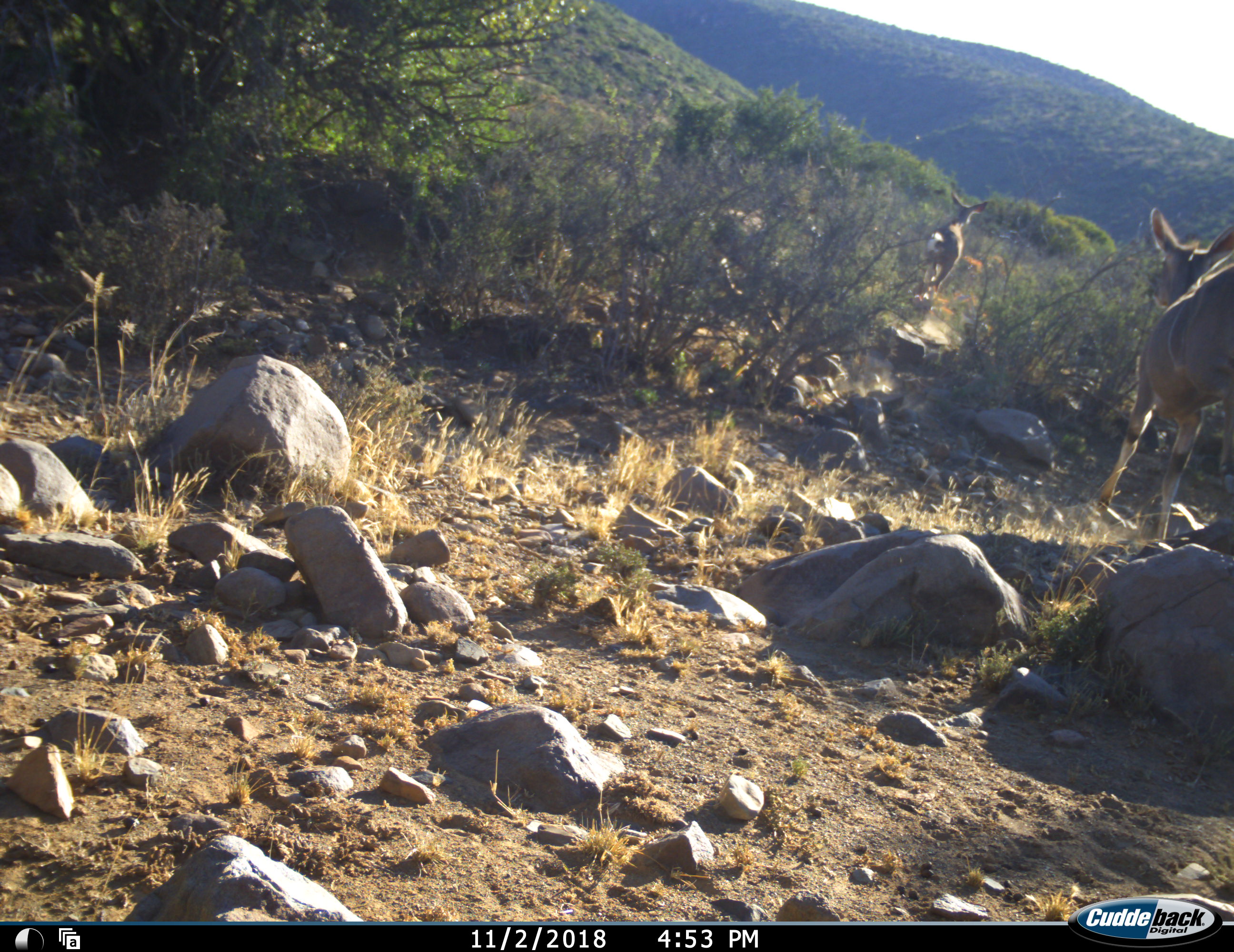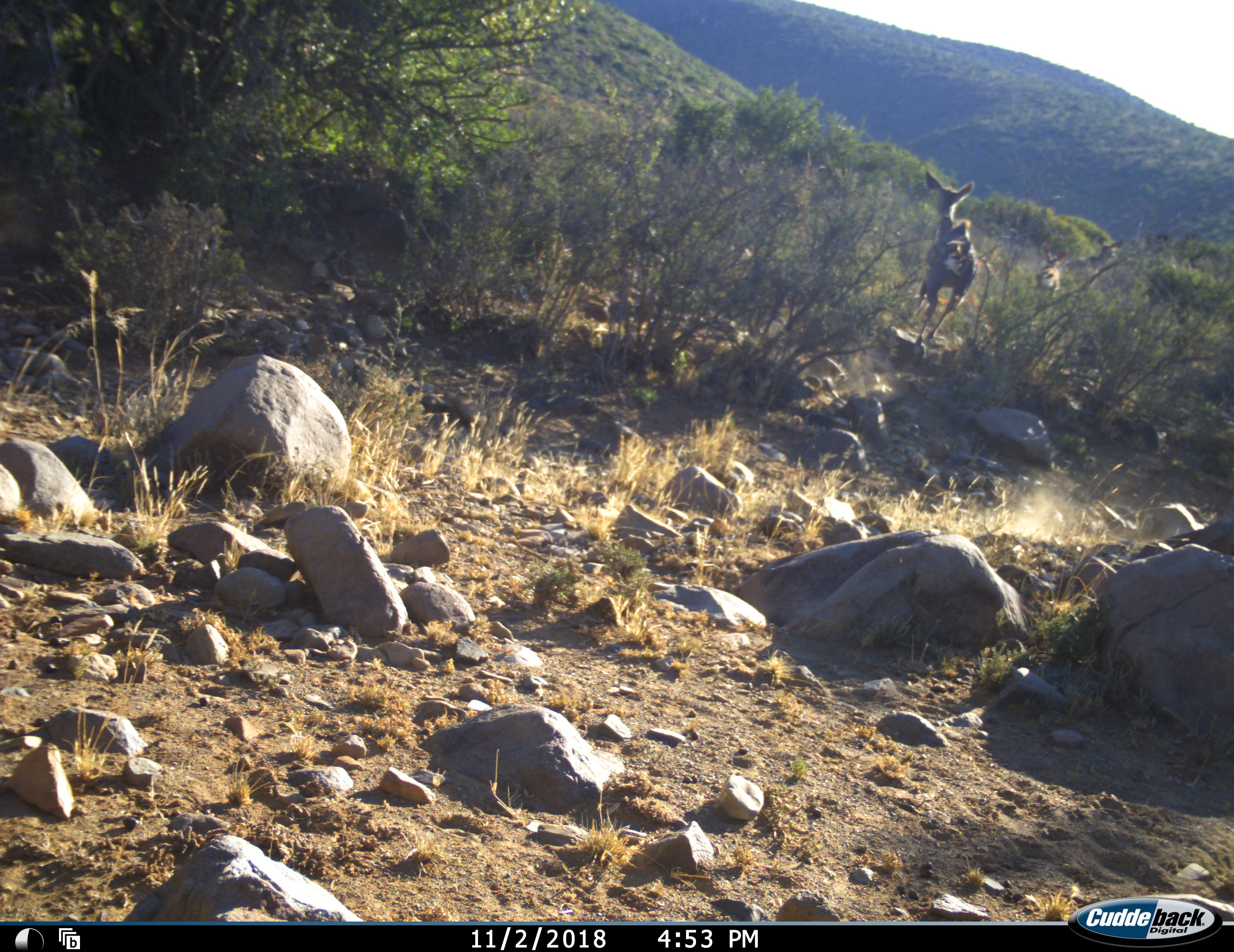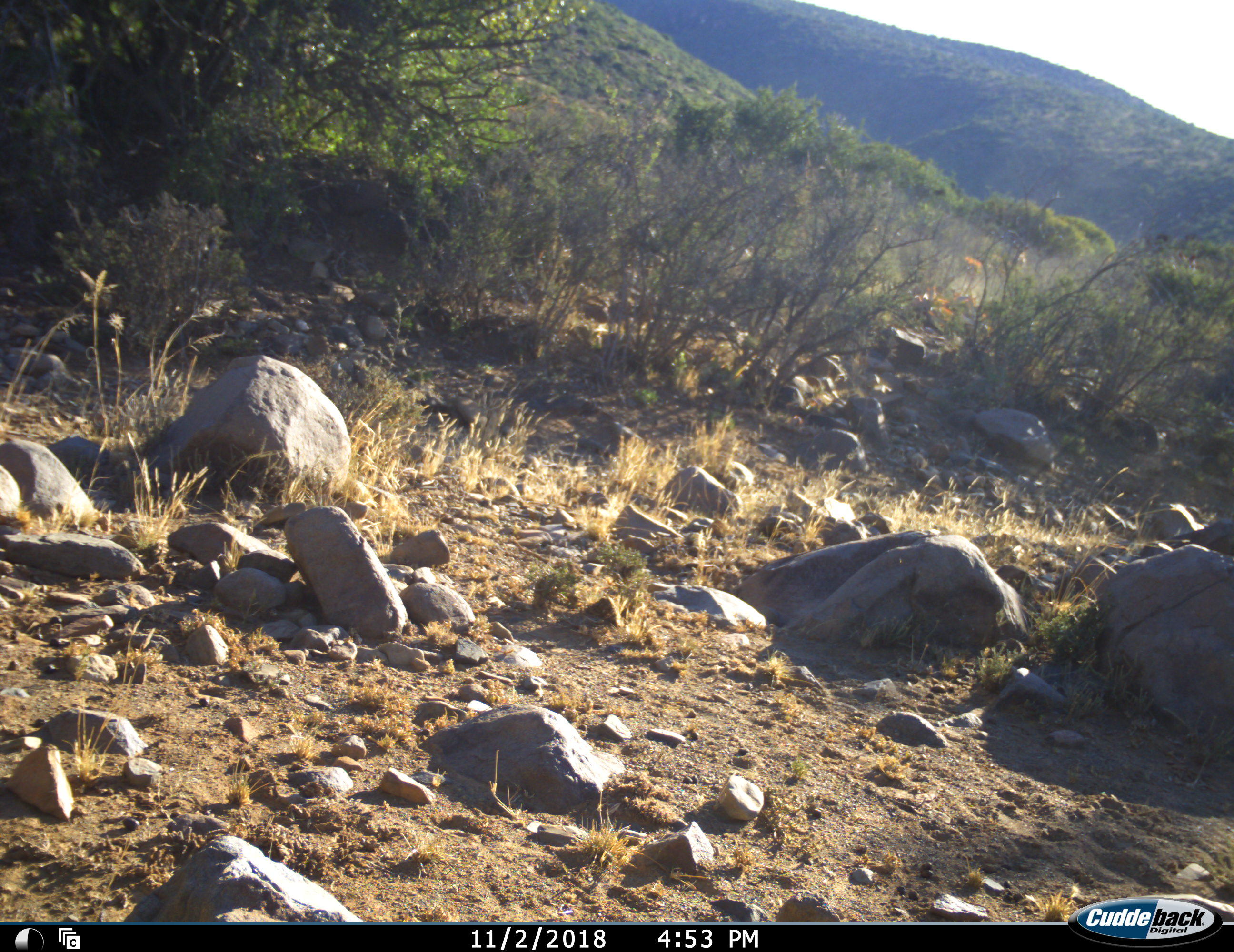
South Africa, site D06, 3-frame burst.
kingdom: Animalia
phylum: Chordata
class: Mammalia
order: Artiodactyla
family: Bovidae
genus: Tragelaphus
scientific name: Tragelaphus strepsiceros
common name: greater kudu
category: kudu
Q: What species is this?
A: Kudu (greater kudu) (Tragelaphus strepsiceros).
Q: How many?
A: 3.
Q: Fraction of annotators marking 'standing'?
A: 0%.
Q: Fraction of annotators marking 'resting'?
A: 0%.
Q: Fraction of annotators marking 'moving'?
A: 100%.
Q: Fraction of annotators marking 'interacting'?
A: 0%.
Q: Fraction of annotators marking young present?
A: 12%.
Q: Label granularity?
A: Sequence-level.